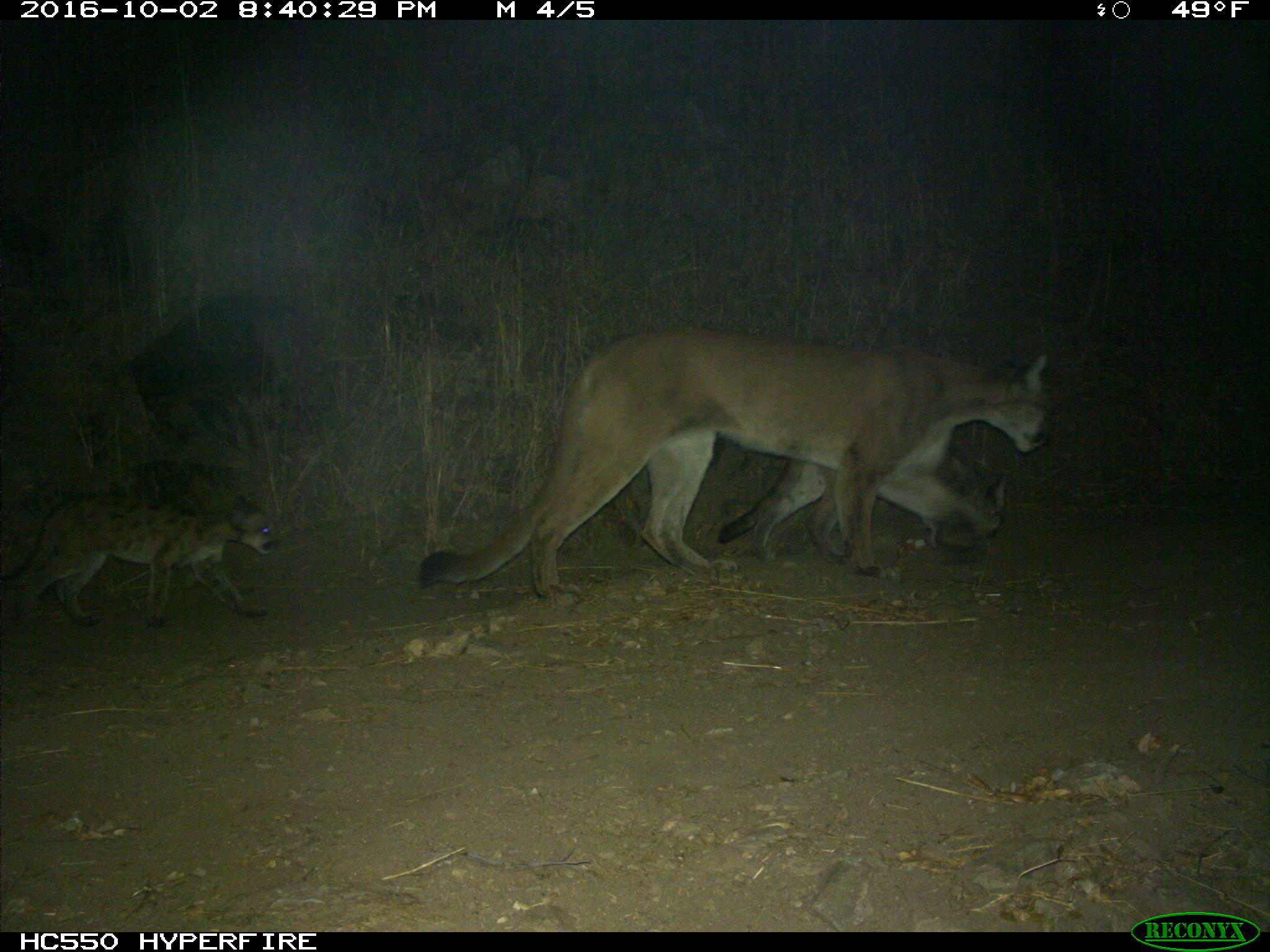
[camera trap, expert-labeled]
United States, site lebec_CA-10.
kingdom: Animalia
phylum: Chordata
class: Mammalia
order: Carnivora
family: Felidae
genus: Puma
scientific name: Puma concolor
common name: mountain lion